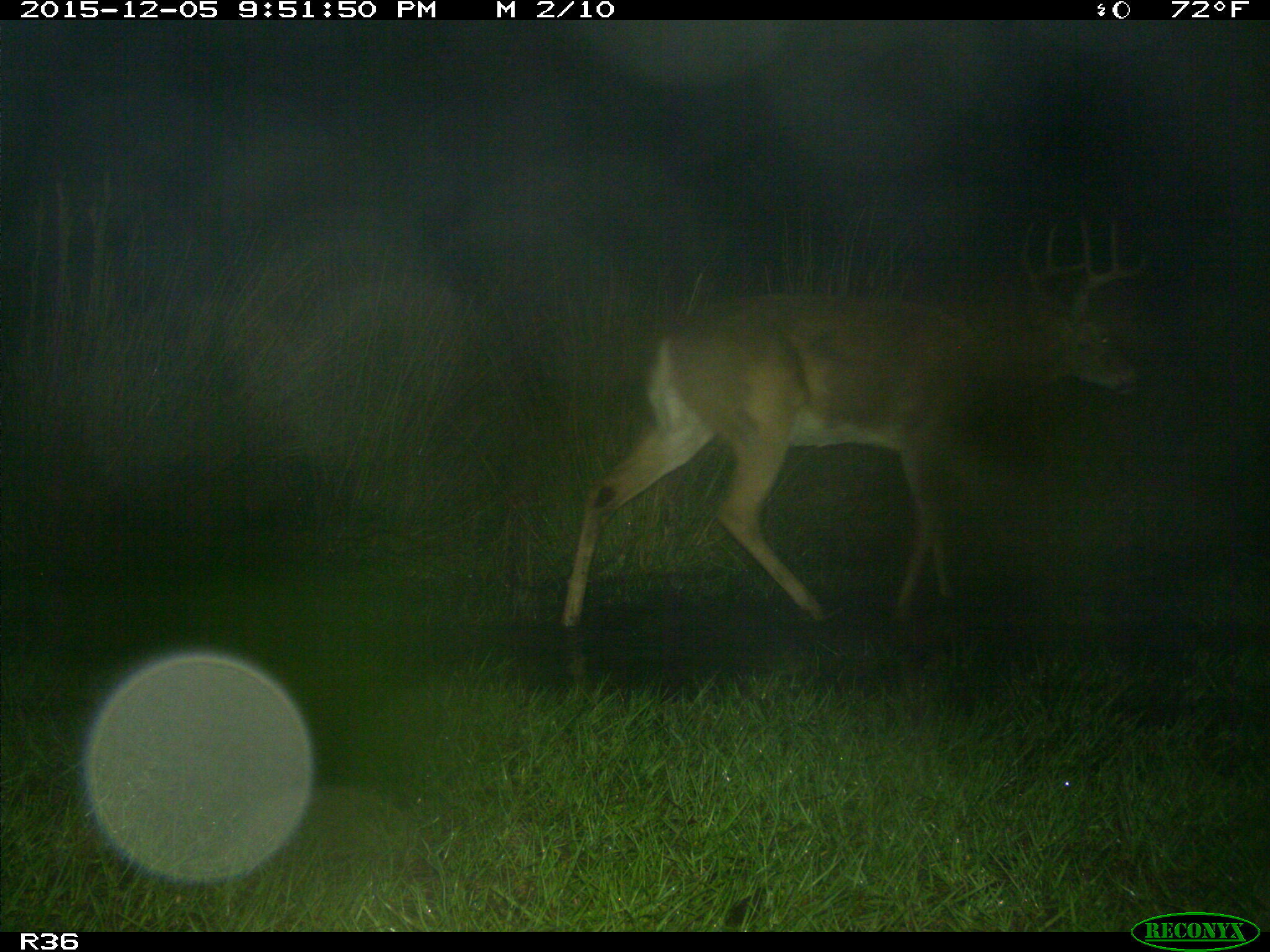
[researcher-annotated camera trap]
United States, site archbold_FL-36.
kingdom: Animalia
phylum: Chordata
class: Mammalia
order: Artiodactyla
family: Cervidae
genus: Odocoileus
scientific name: Odocoileus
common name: deer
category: unidentified deer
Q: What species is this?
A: Unidentified deer (deer) (Odocoileus).